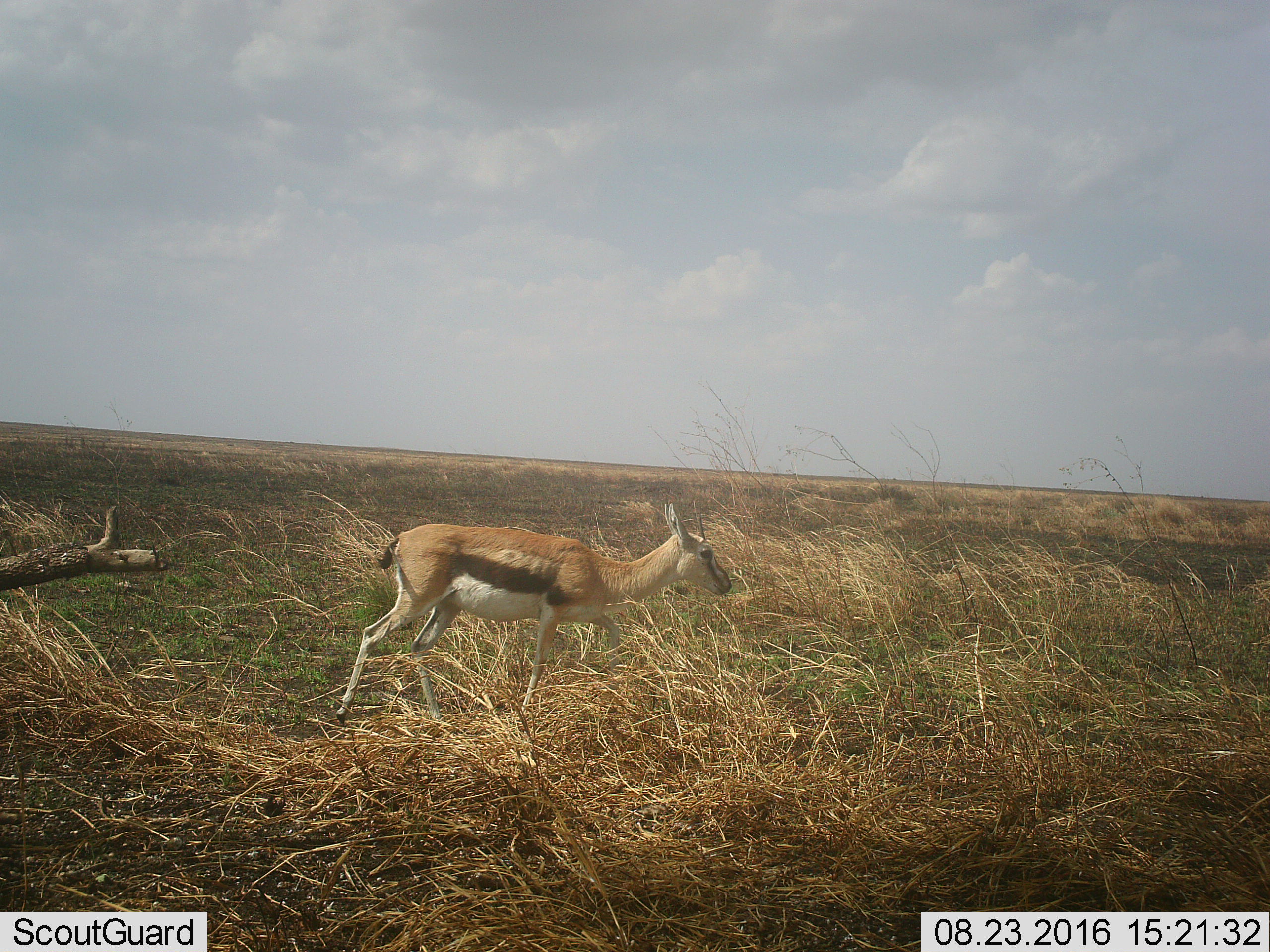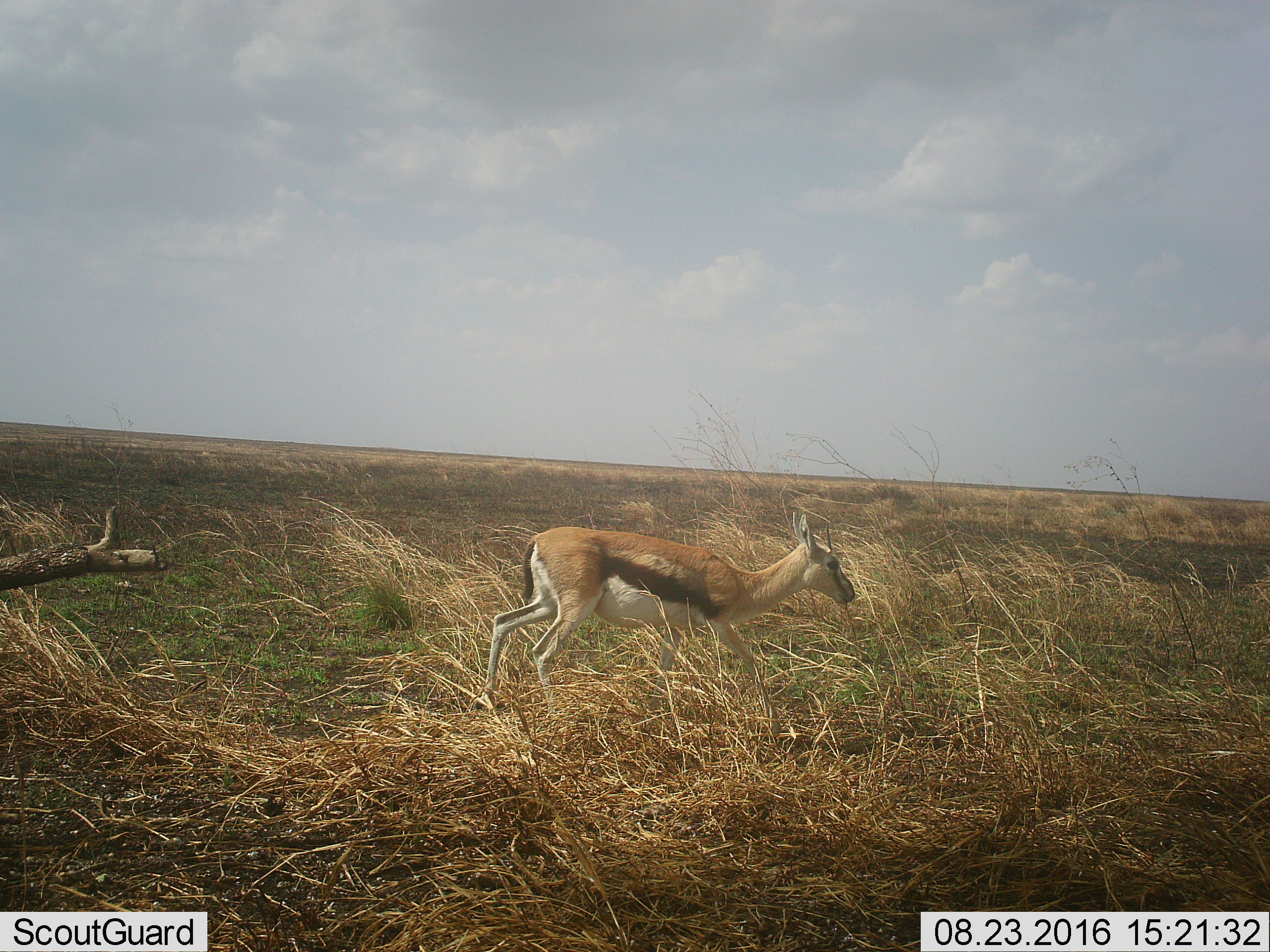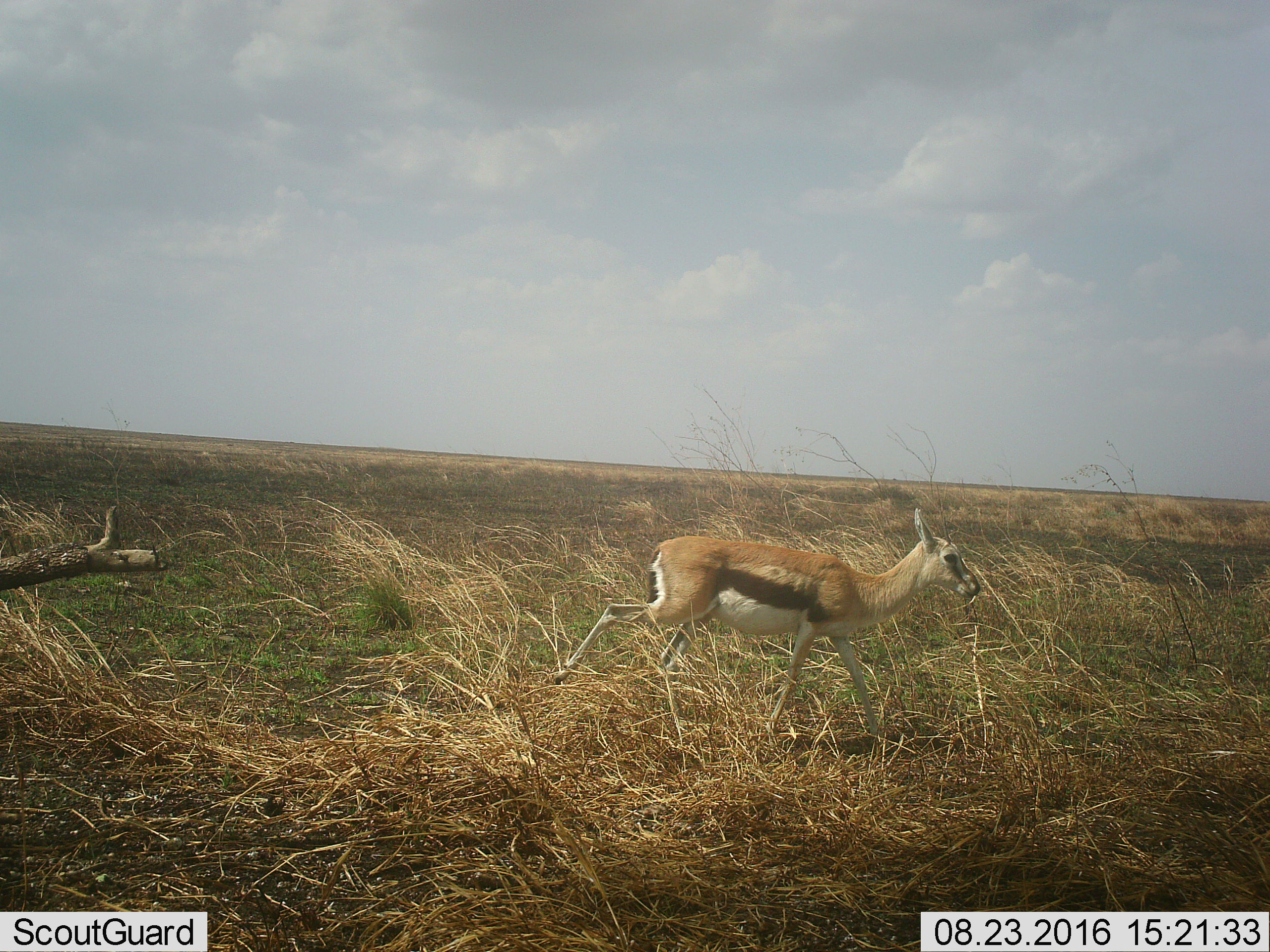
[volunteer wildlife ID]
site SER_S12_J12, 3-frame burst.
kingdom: Animalia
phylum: Chordata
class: Mammalia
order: Artiodactyla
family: Bovidae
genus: Eudorcas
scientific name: Eudorcas thomsonii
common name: thomson's gazelle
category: gazellethomsons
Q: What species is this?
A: Gazellethomsons (thomson's gazelle) (Eudorcas thomsonii).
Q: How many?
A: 1.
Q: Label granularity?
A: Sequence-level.